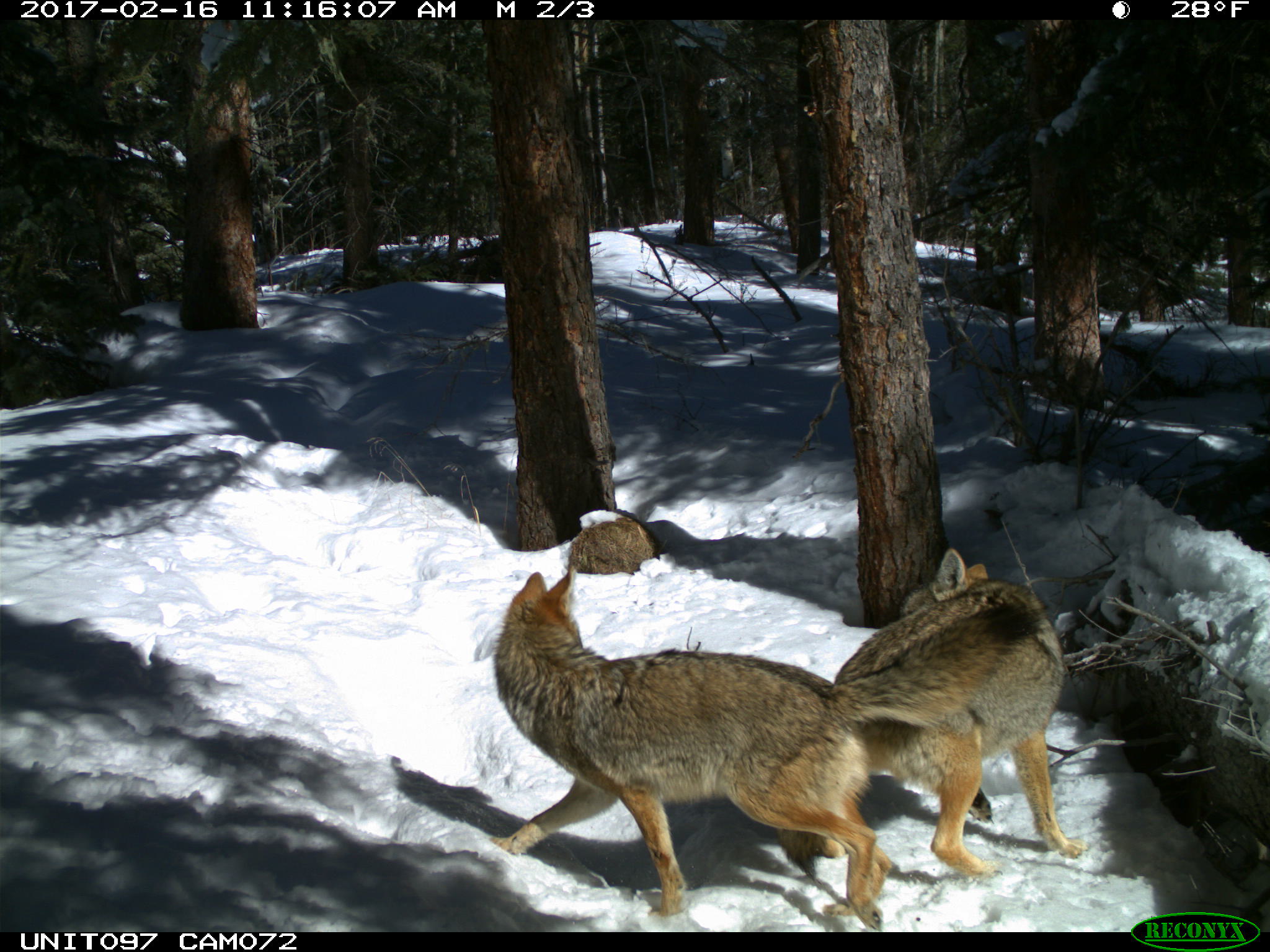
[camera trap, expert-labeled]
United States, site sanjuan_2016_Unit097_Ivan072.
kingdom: Animalia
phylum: Chordata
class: Mammalia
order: Carnivora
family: Canidae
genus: Canis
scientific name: Canis latrans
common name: coyote